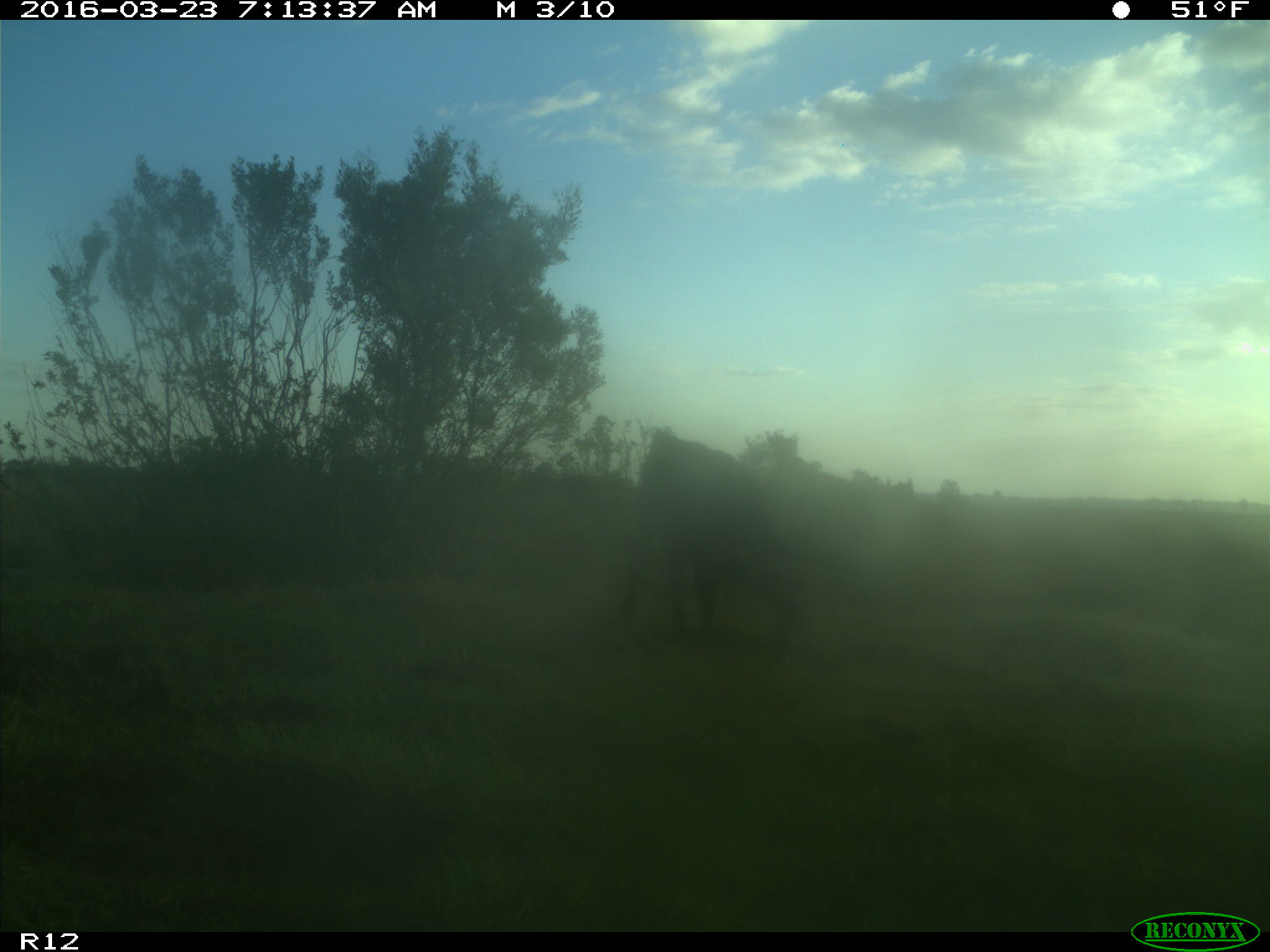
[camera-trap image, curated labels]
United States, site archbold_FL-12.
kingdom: Animalia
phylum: Chordata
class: Mammalia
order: Artiodactyla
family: Bovidae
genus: Bos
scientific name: Bos taurus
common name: domestic cow